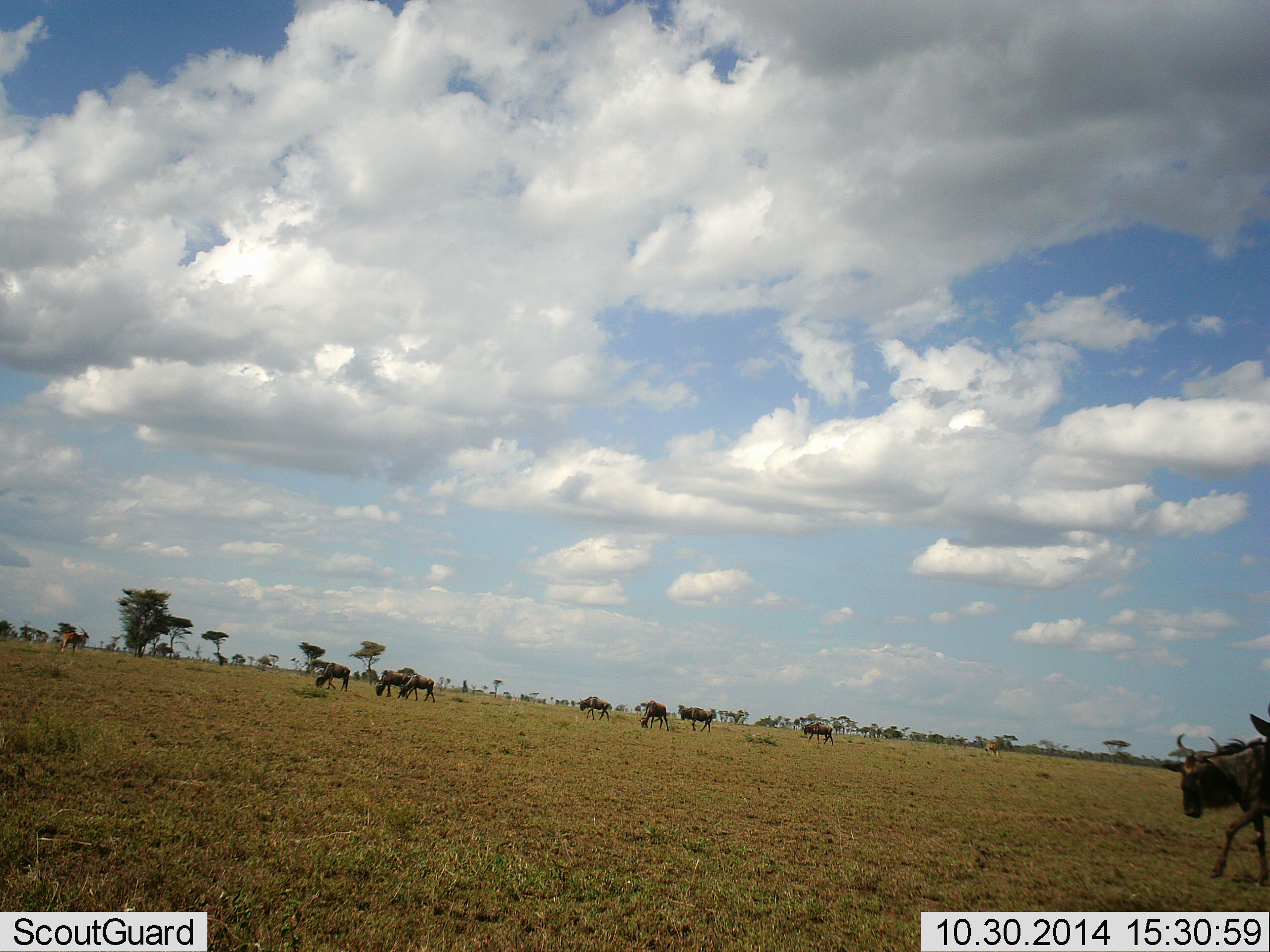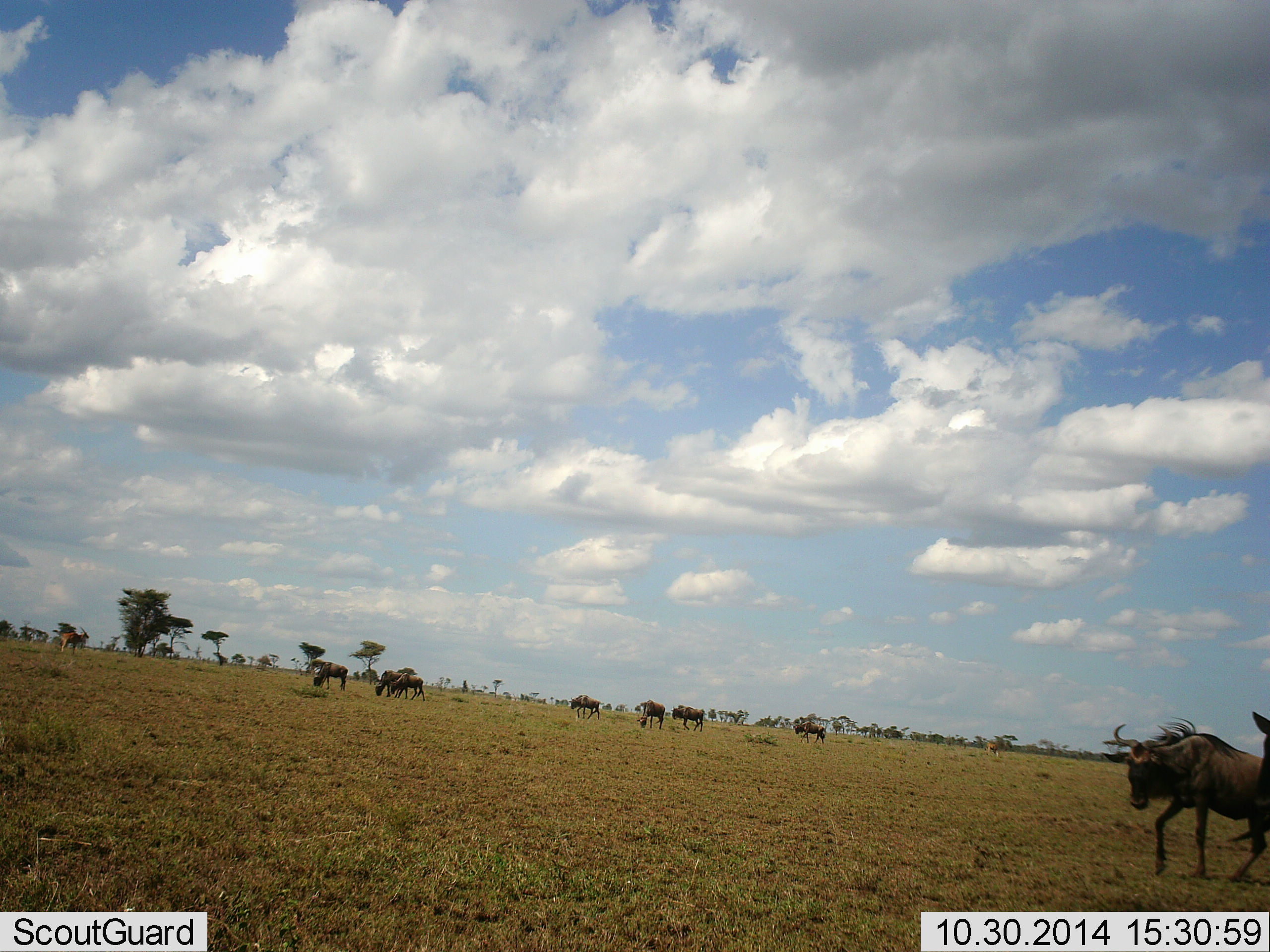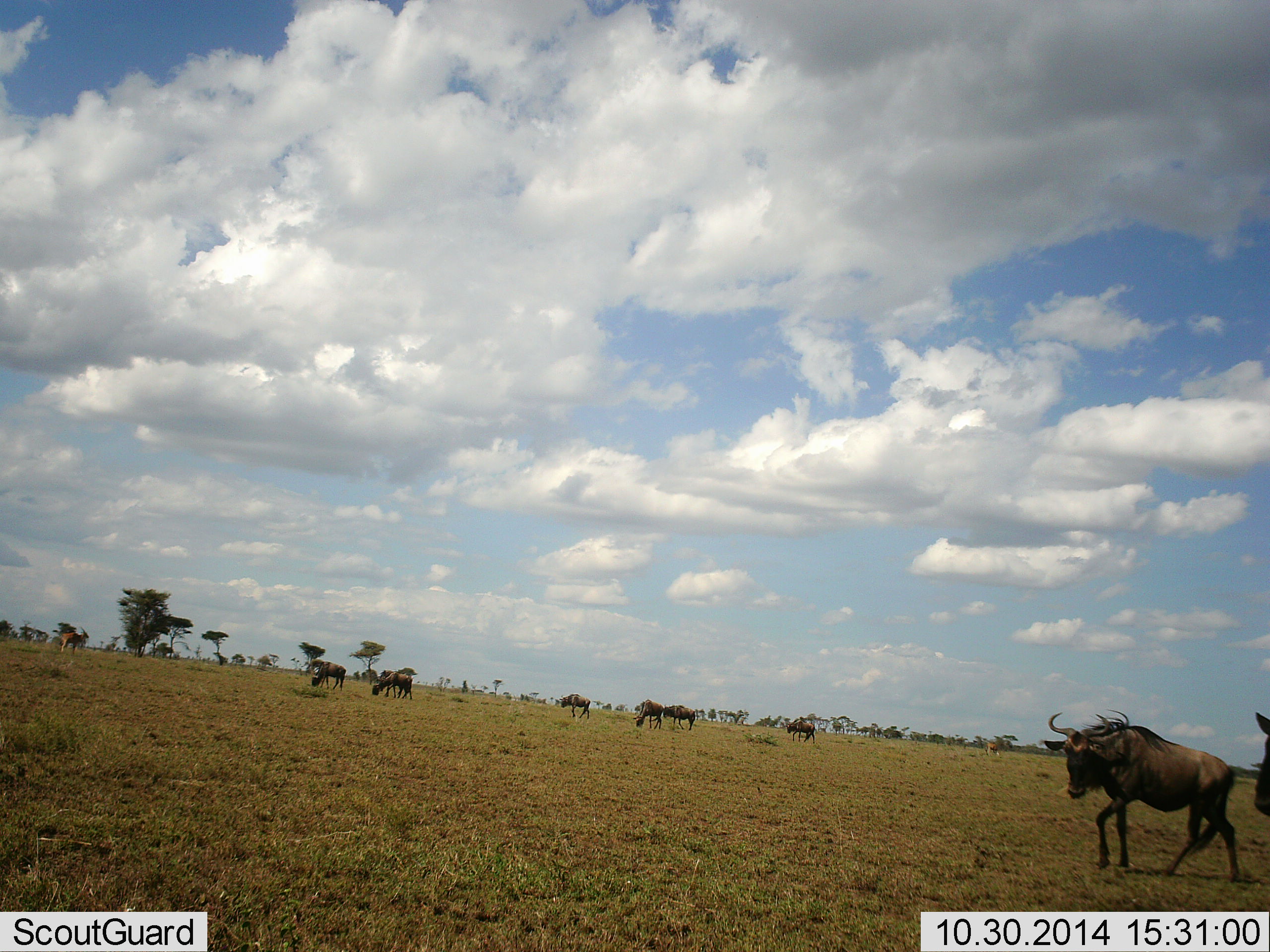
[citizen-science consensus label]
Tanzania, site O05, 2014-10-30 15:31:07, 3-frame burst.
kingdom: Animalia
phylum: Chordata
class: Mammalia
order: Artiodactyla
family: Bovidae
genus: Connochaetes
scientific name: Connochaetes taurinus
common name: blue wildebeest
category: wildebeest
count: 10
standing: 17%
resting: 0%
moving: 92%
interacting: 0%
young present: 0%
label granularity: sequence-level